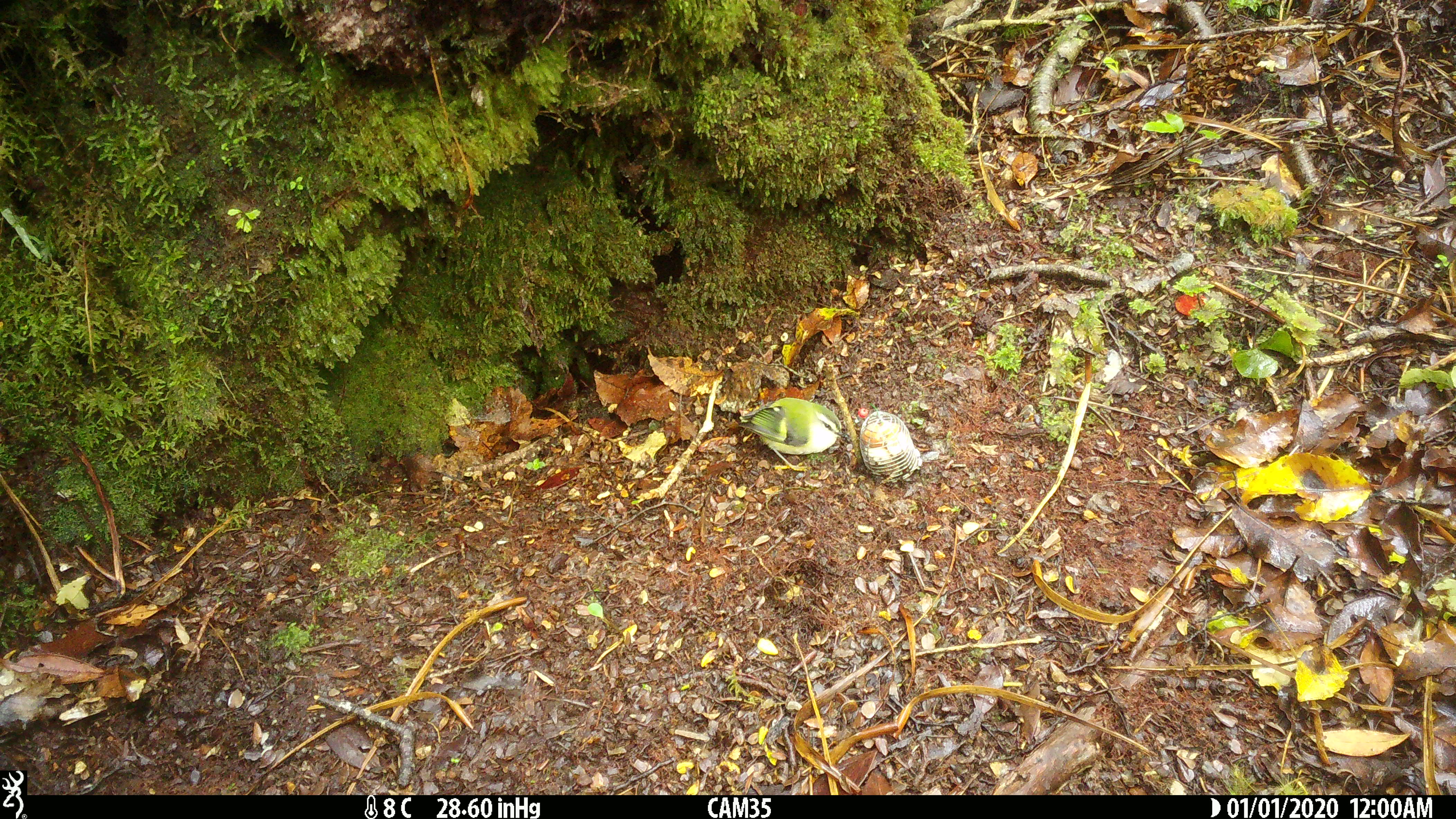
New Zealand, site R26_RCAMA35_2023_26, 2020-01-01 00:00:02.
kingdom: Animalia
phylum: Chordata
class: Aves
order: Passeriformes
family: Acanthisittidae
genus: Acanthisitta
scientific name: Acanthisitta chloris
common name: rifleman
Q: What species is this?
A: Rifleman (Acanthisitta chloris).